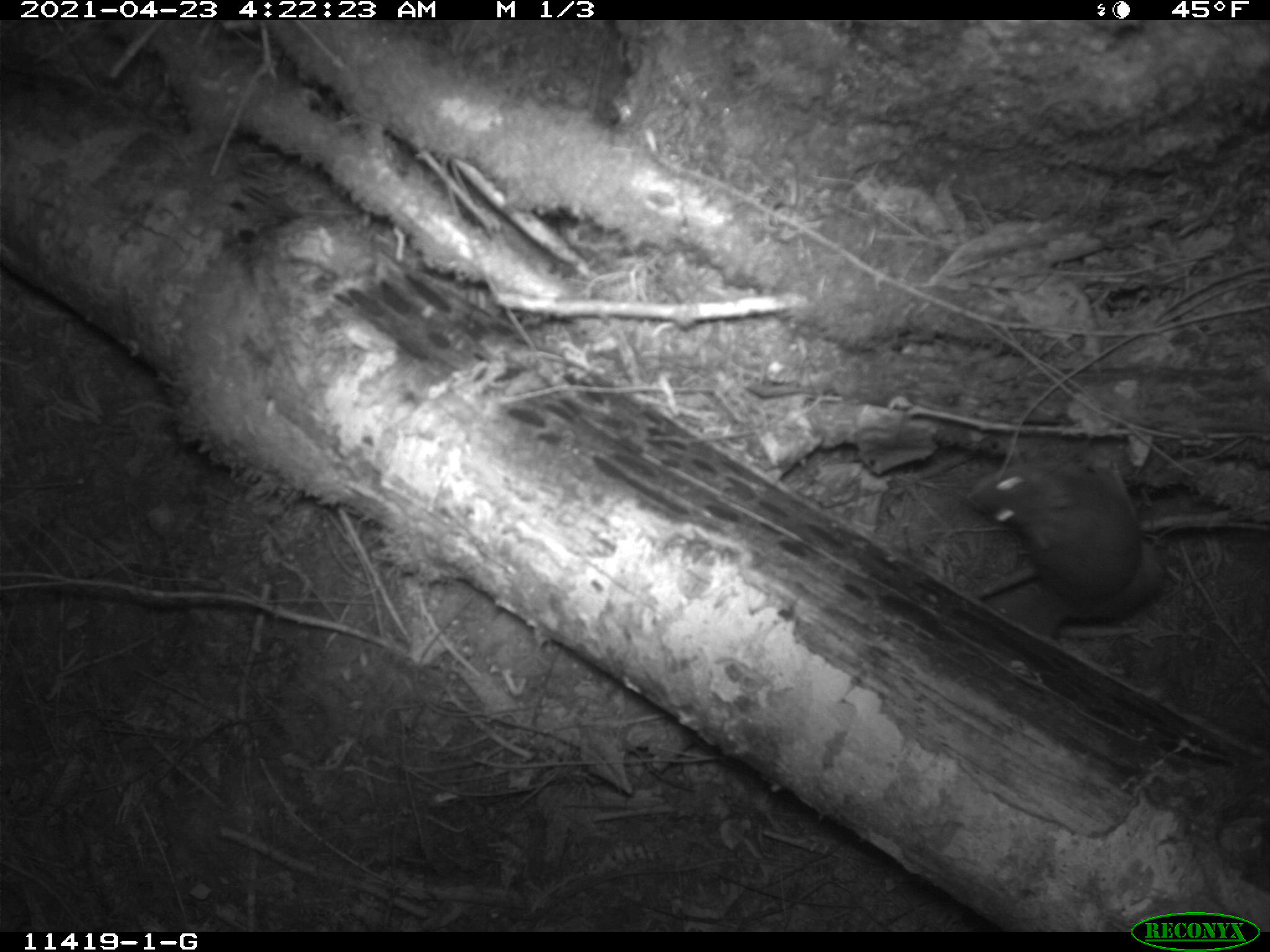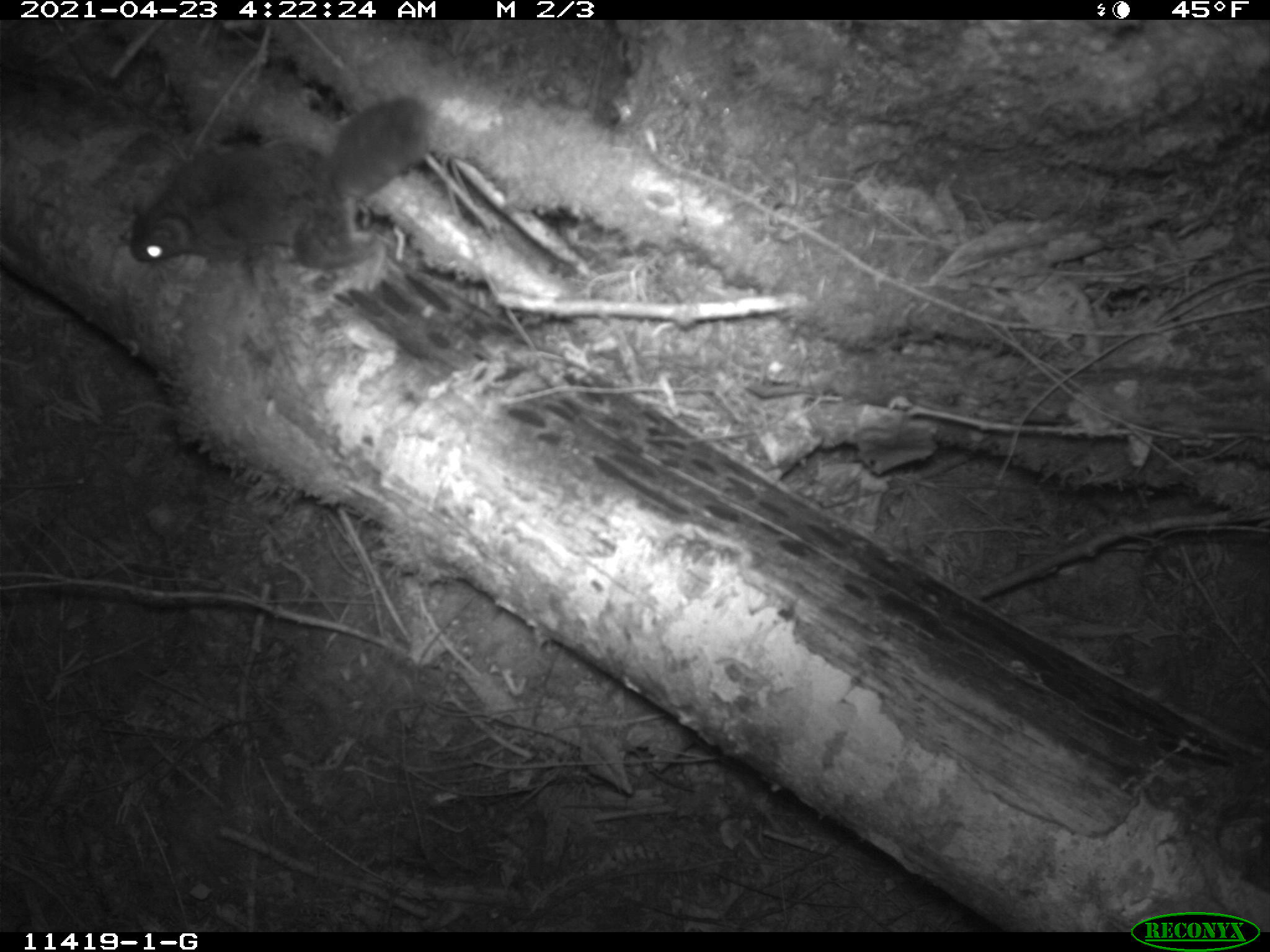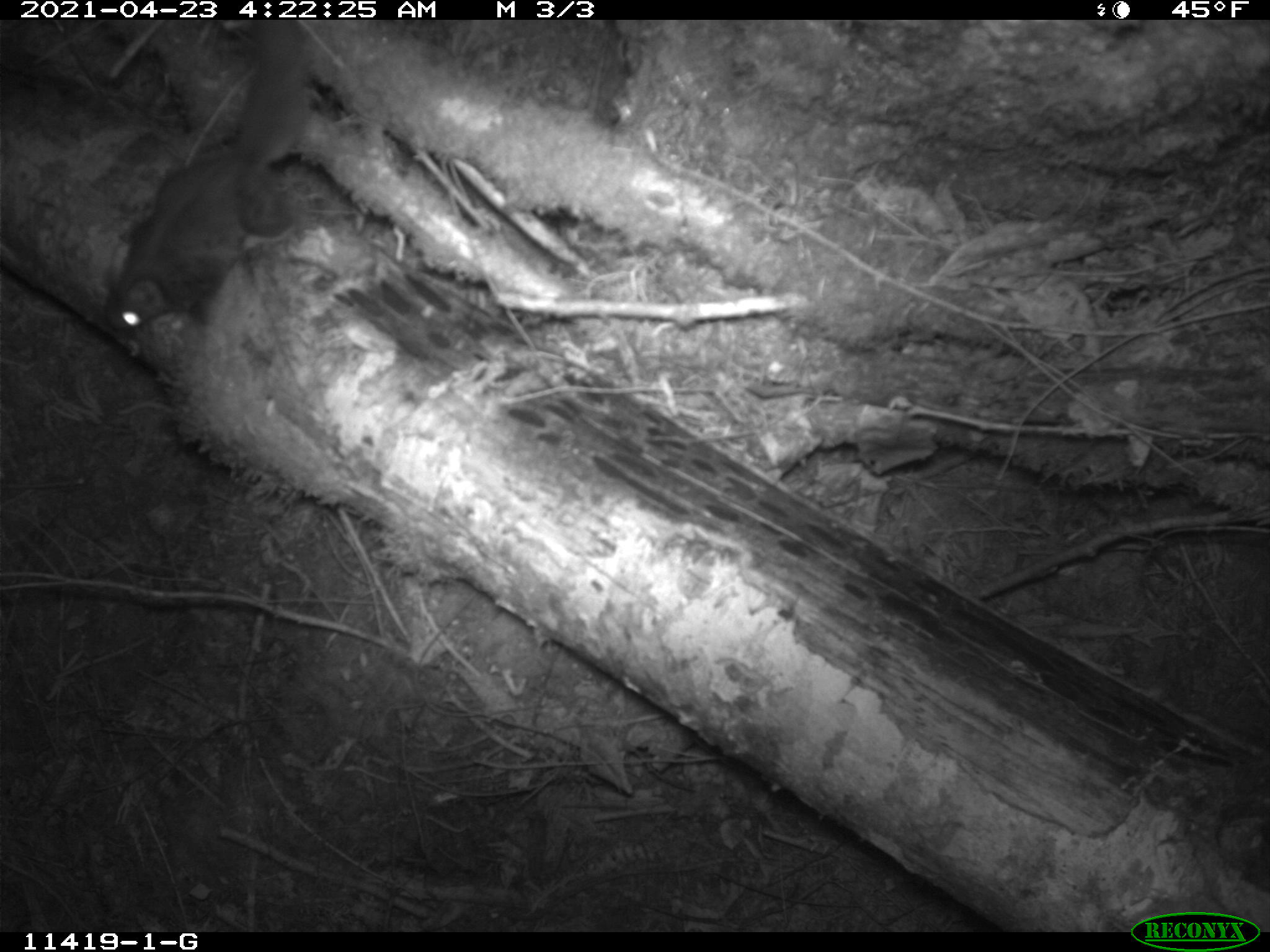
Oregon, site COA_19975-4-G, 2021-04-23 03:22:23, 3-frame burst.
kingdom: Animalia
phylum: Chordata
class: Mammalia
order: Rodentia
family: Sciuridae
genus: Glaucomys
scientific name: Glaucomys oregonensis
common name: humboldt's flying squirrel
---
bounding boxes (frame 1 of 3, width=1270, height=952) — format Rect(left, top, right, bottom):
humboldt's flying squirrel: Rect(949, 454, 1176, 634)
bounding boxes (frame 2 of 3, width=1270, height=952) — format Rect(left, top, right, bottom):
humboldt's flying squirrel: Rect(124, 91, 436, 277)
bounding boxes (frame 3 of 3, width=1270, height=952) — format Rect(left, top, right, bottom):
humboldt's flying squirrel: Rect(101, 28, 311, 348)